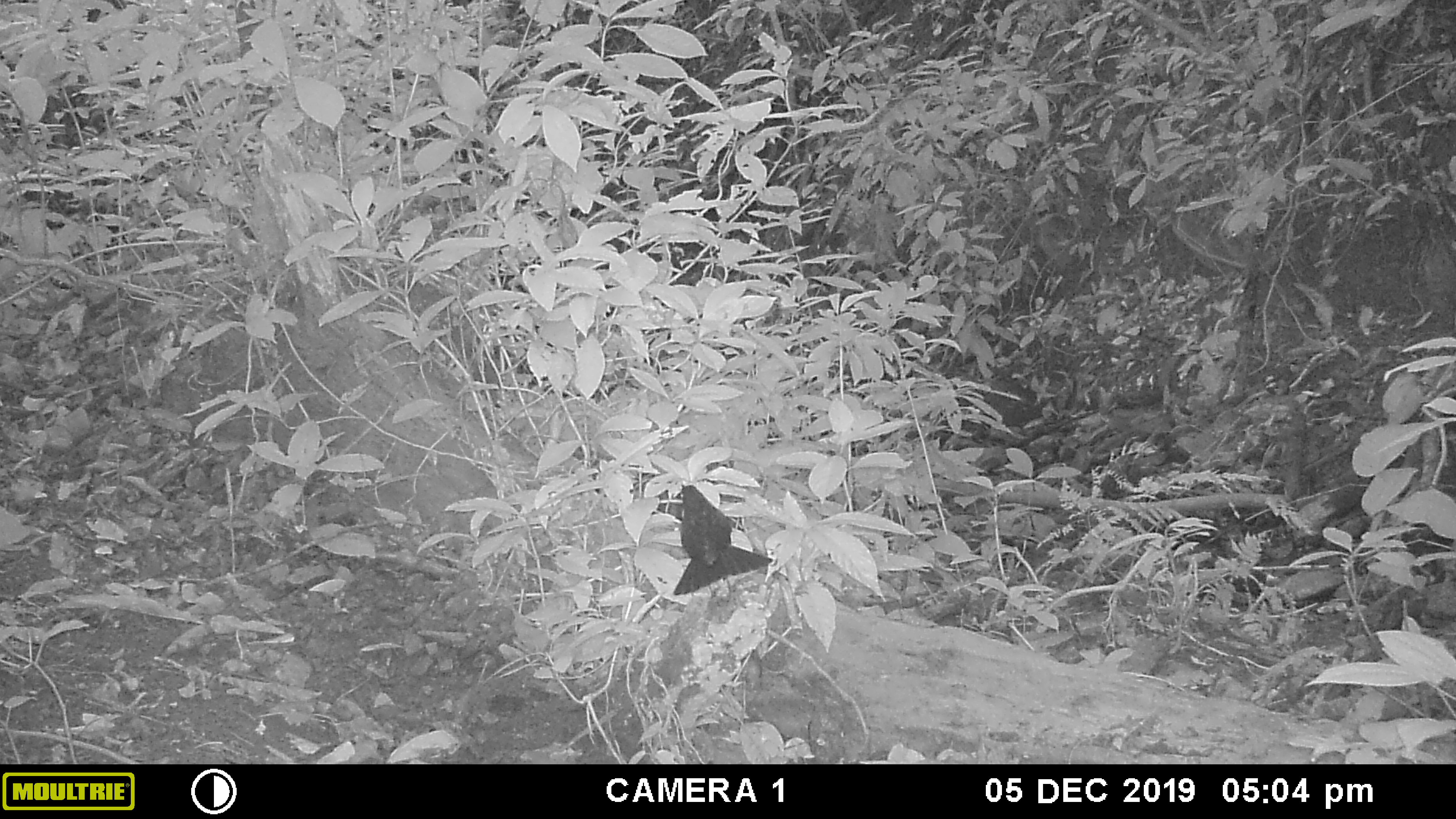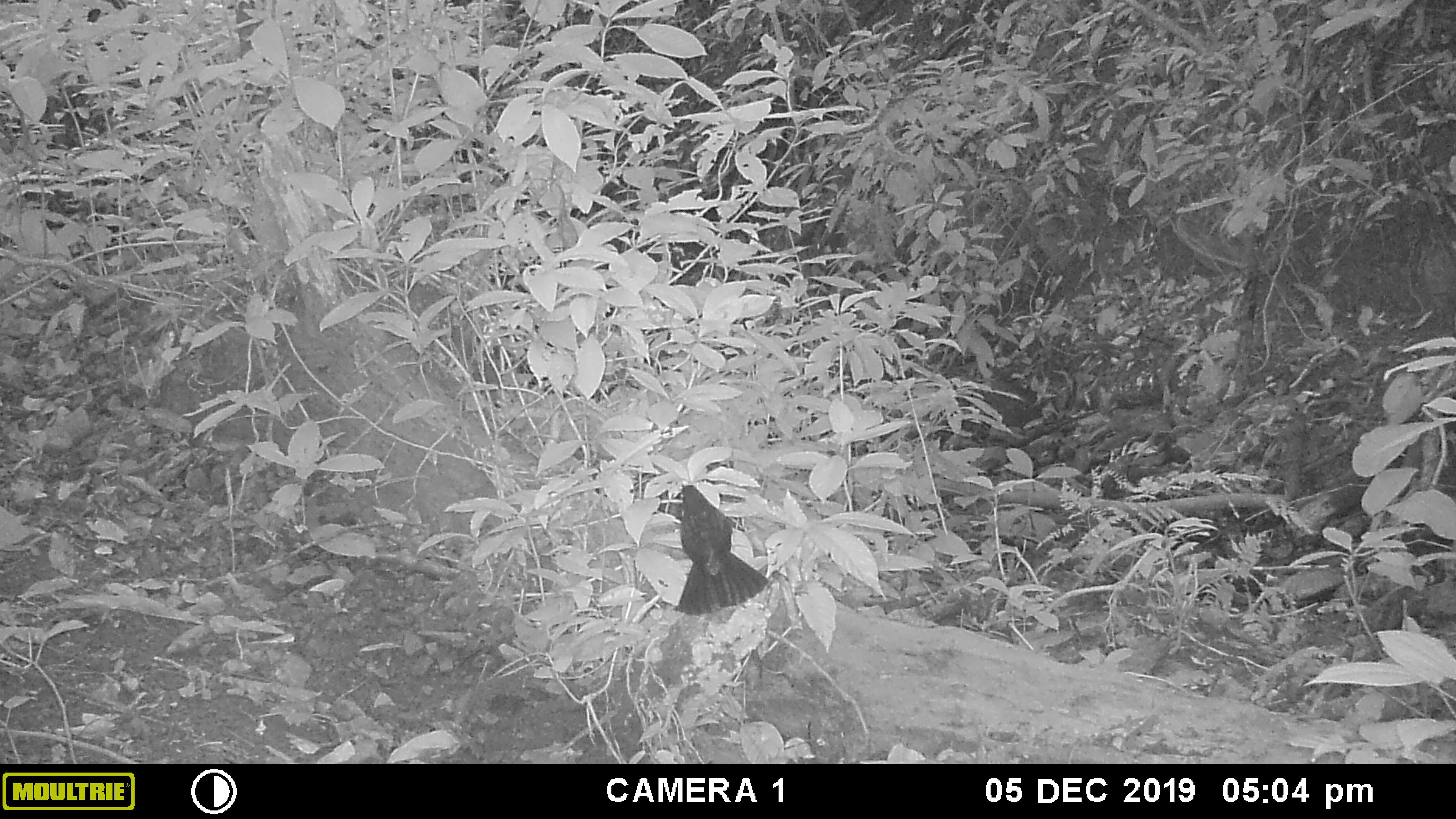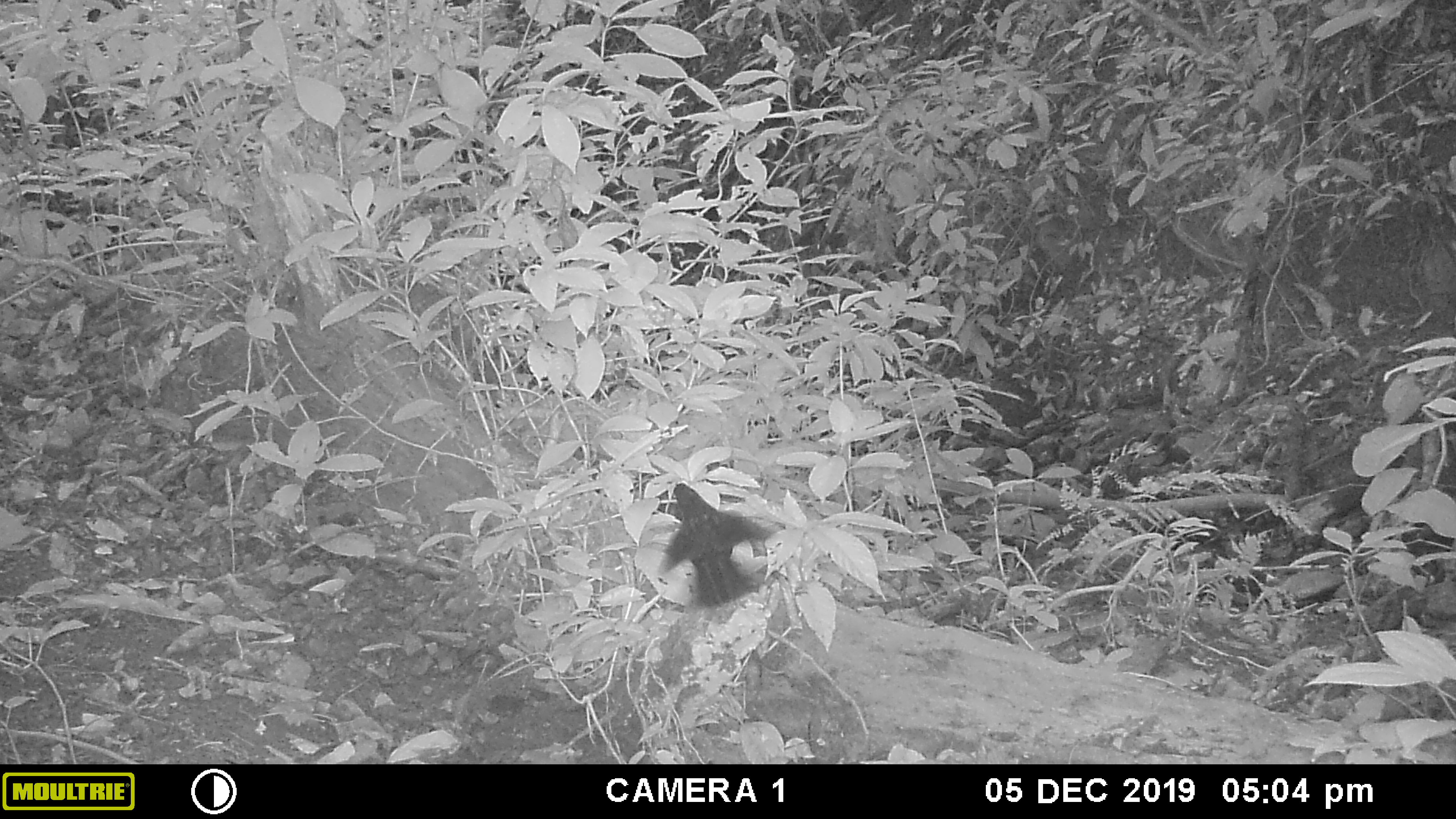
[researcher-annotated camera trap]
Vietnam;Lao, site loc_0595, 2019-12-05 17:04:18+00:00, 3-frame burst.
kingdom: Animalia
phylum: Chordata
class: Aves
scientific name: Aves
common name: bird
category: unidentified bird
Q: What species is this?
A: Unidentified bird (bird) (Aves).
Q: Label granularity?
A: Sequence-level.